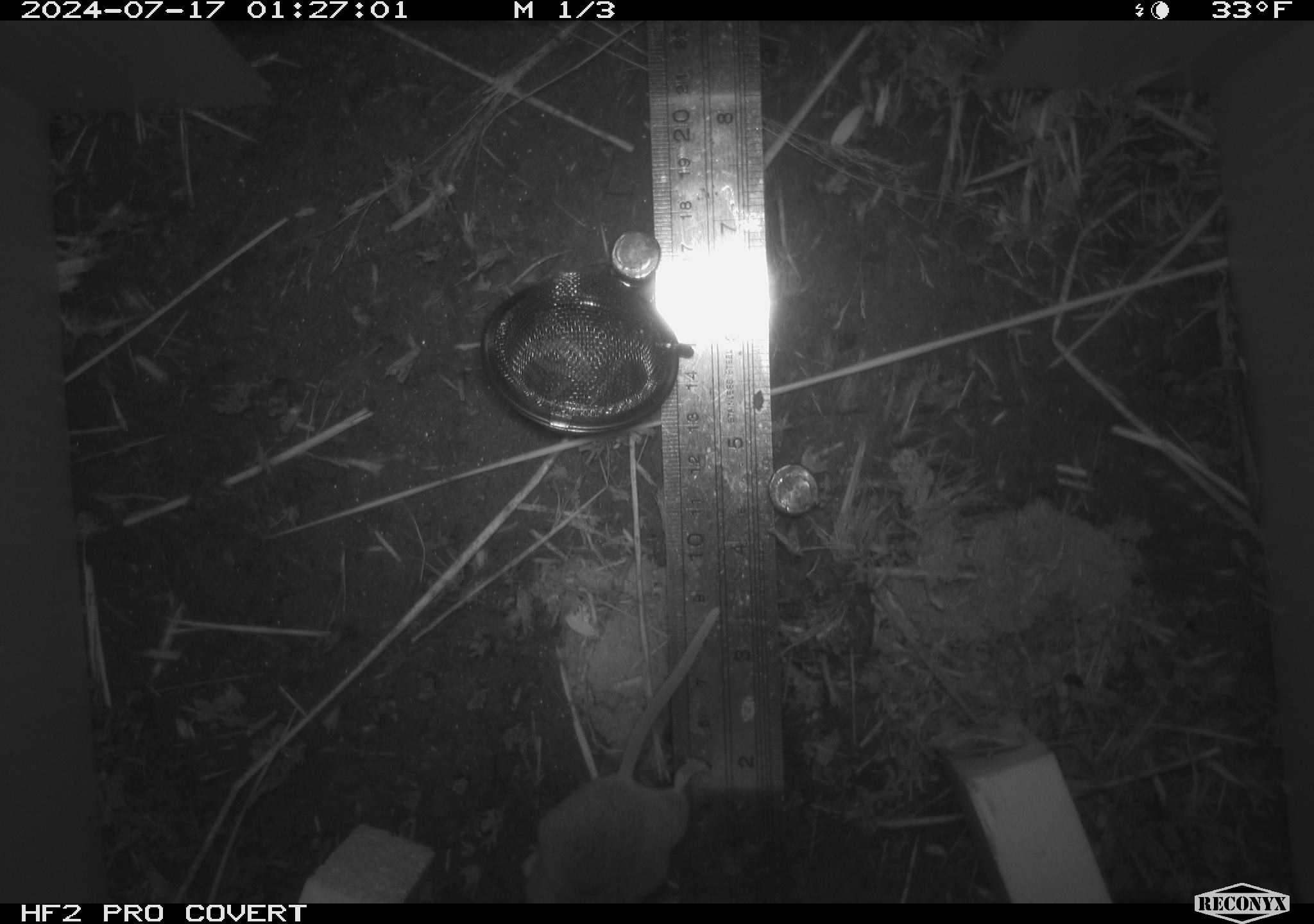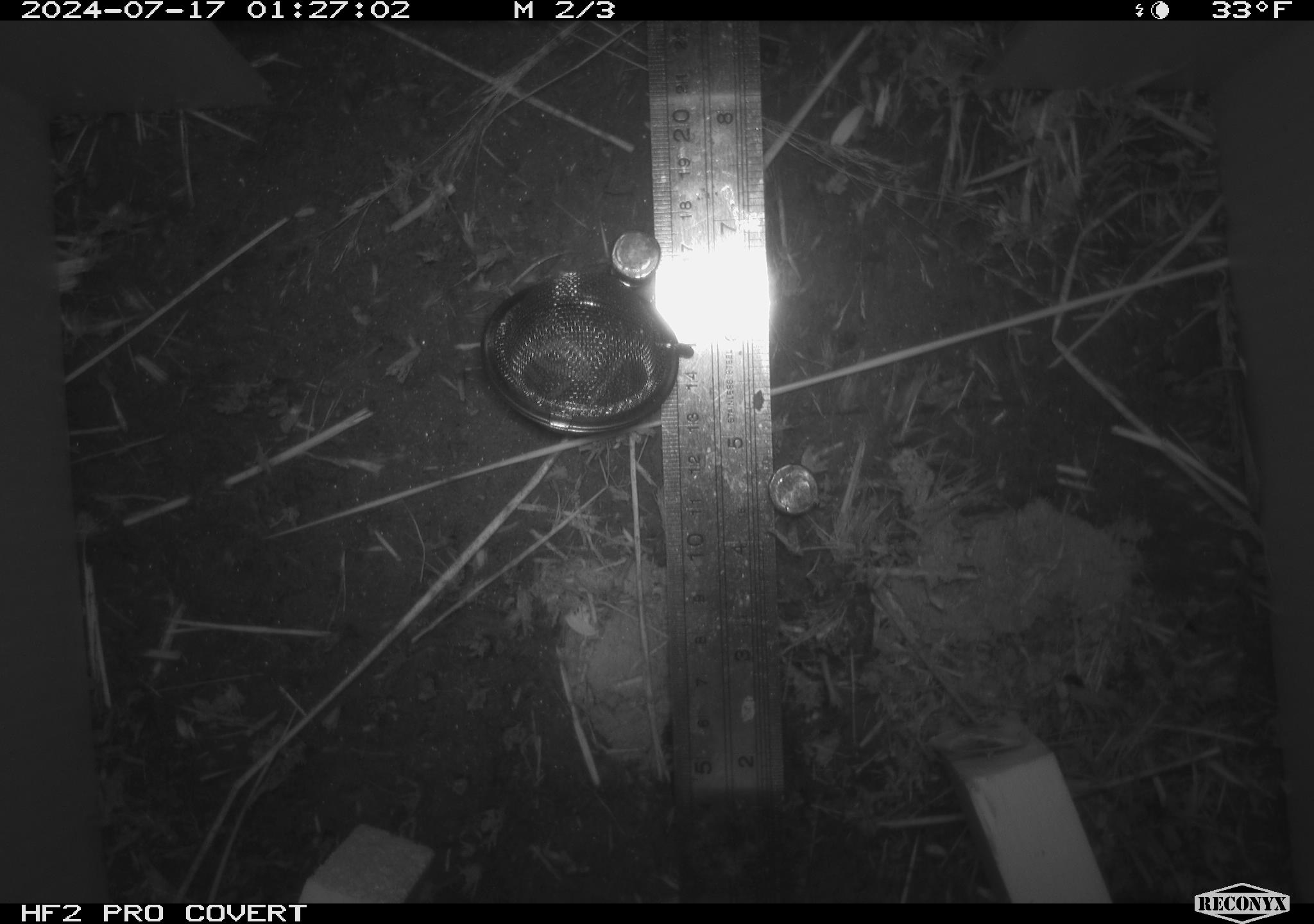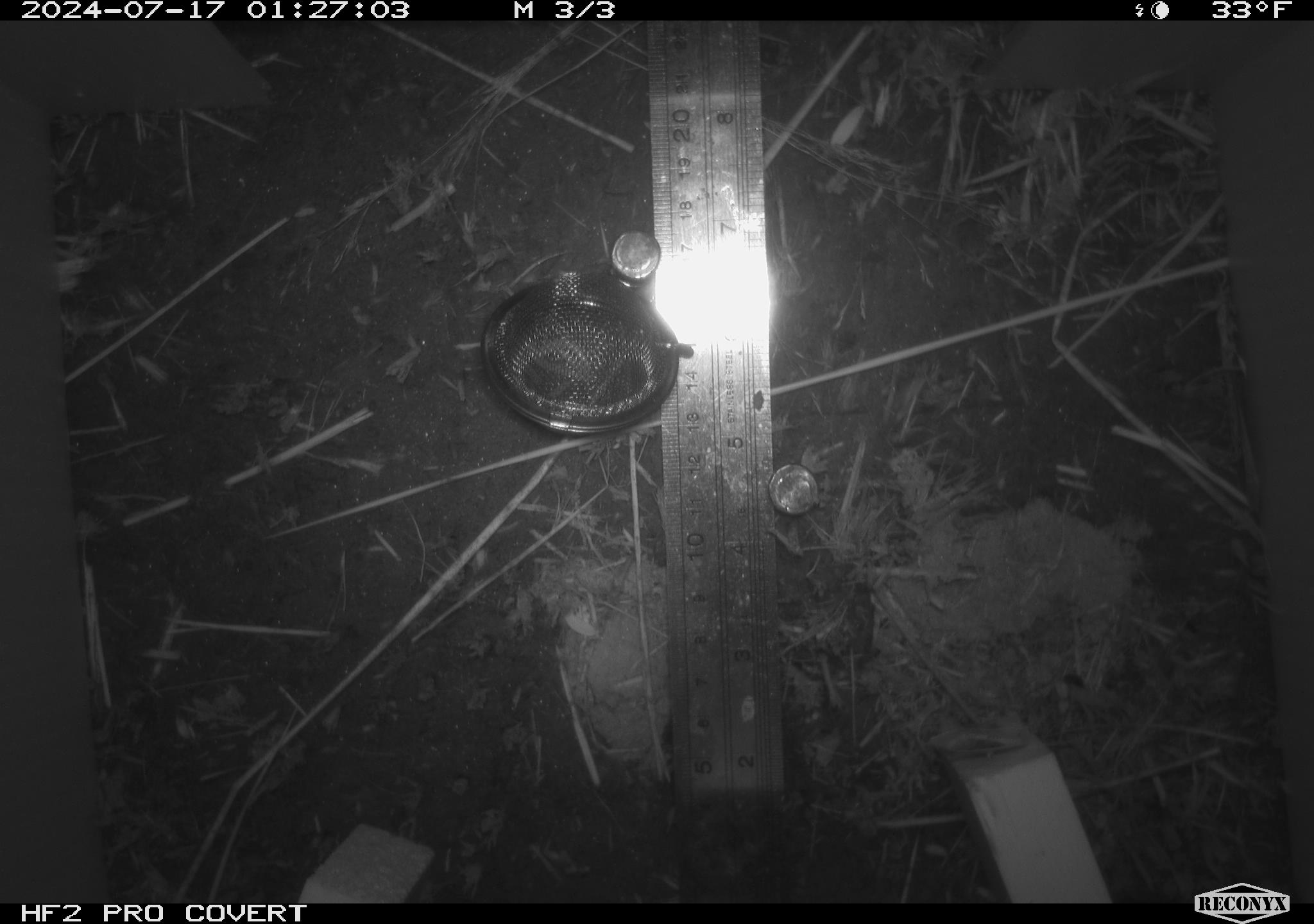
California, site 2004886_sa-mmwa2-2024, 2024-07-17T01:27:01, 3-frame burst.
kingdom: Animalia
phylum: Chordata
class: Mammalia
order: Rodentia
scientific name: Rodentia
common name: mouse species